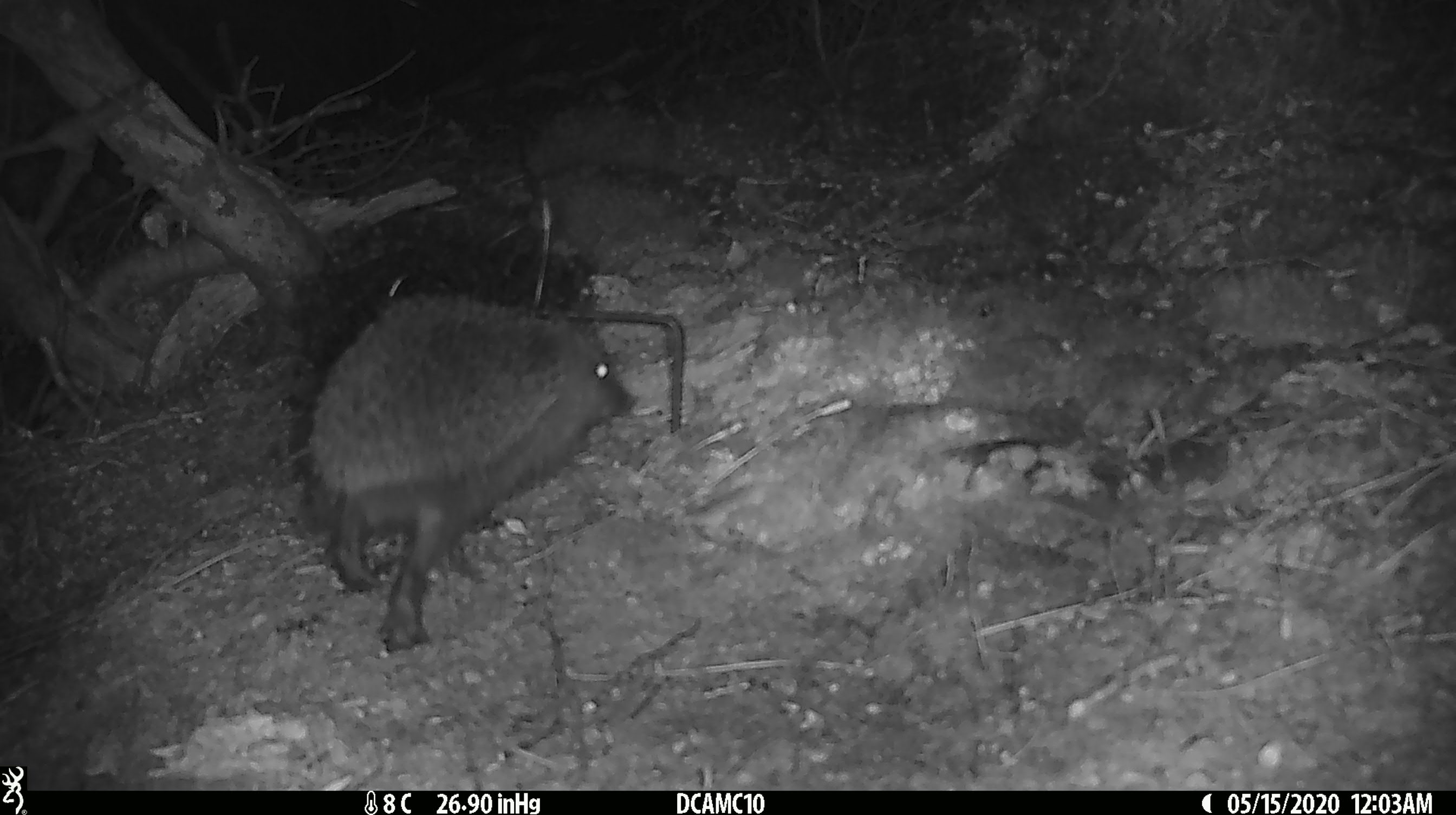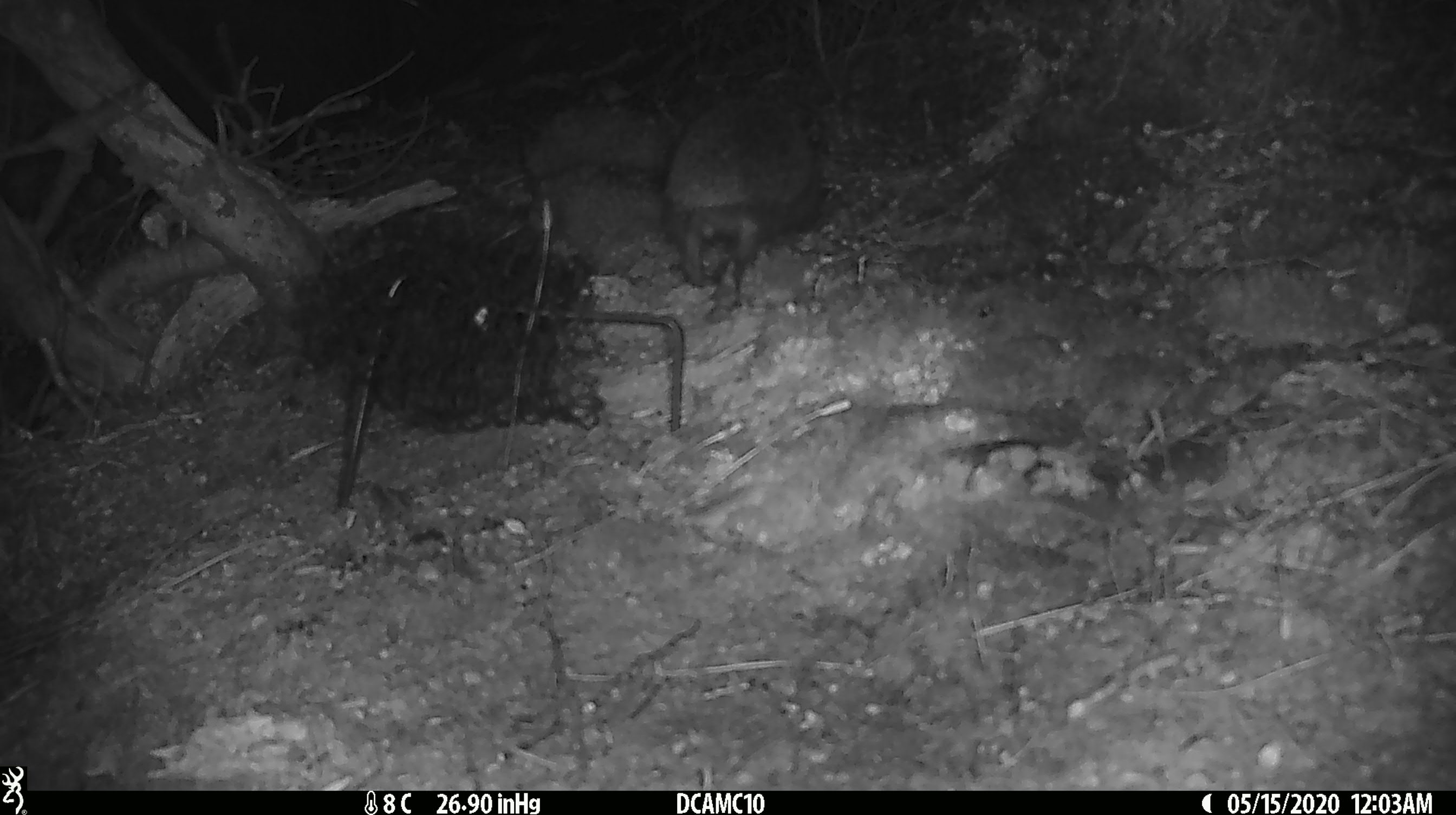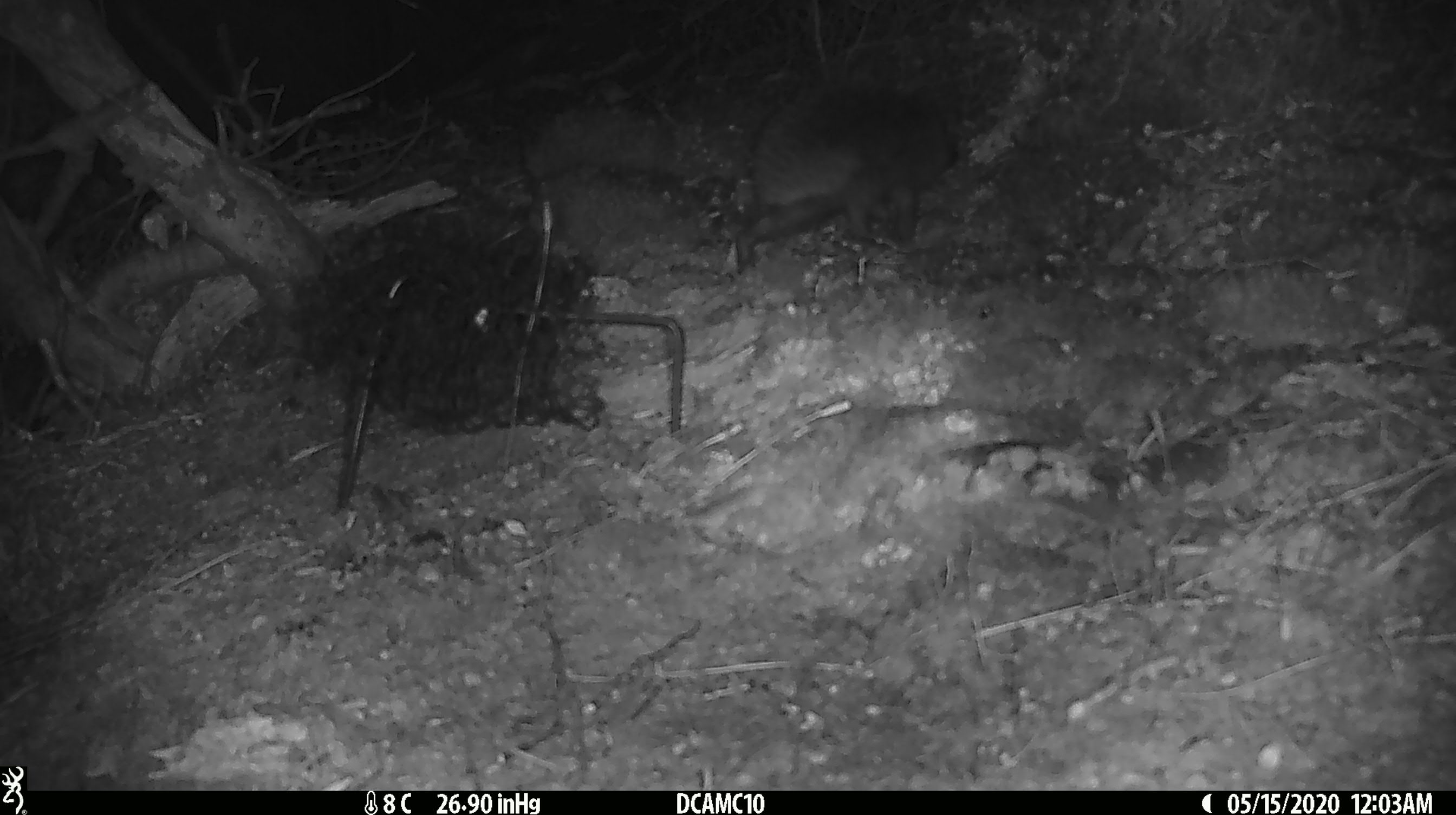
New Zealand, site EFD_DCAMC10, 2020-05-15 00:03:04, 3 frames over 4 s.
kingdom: Animalia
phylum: Chordata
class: Mammalia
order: Eulipotyphla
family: Erinaceidae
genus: Erinaceus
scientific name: Erinaceus europaeus europaeus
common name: european hedgehog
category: hedgehog